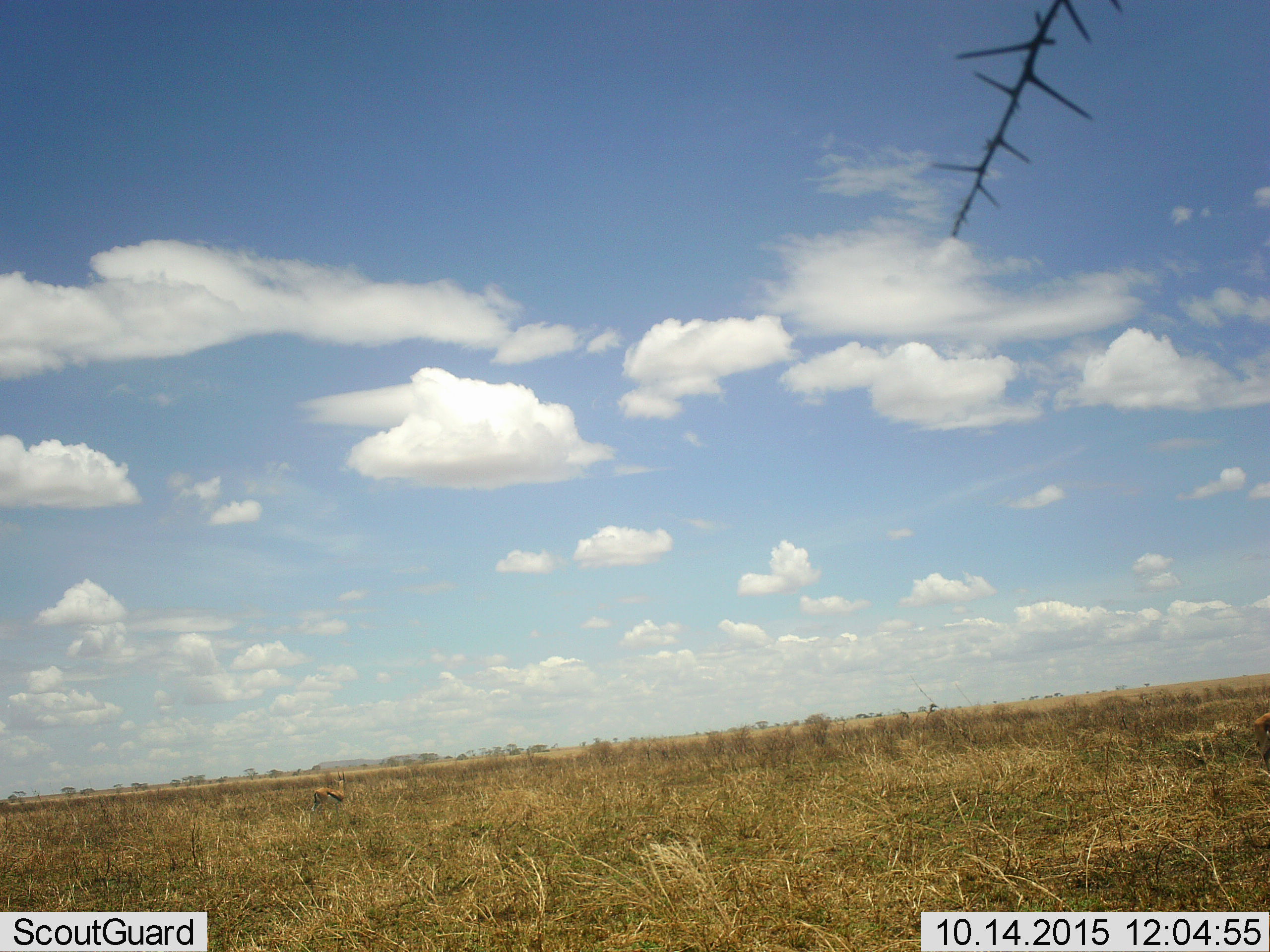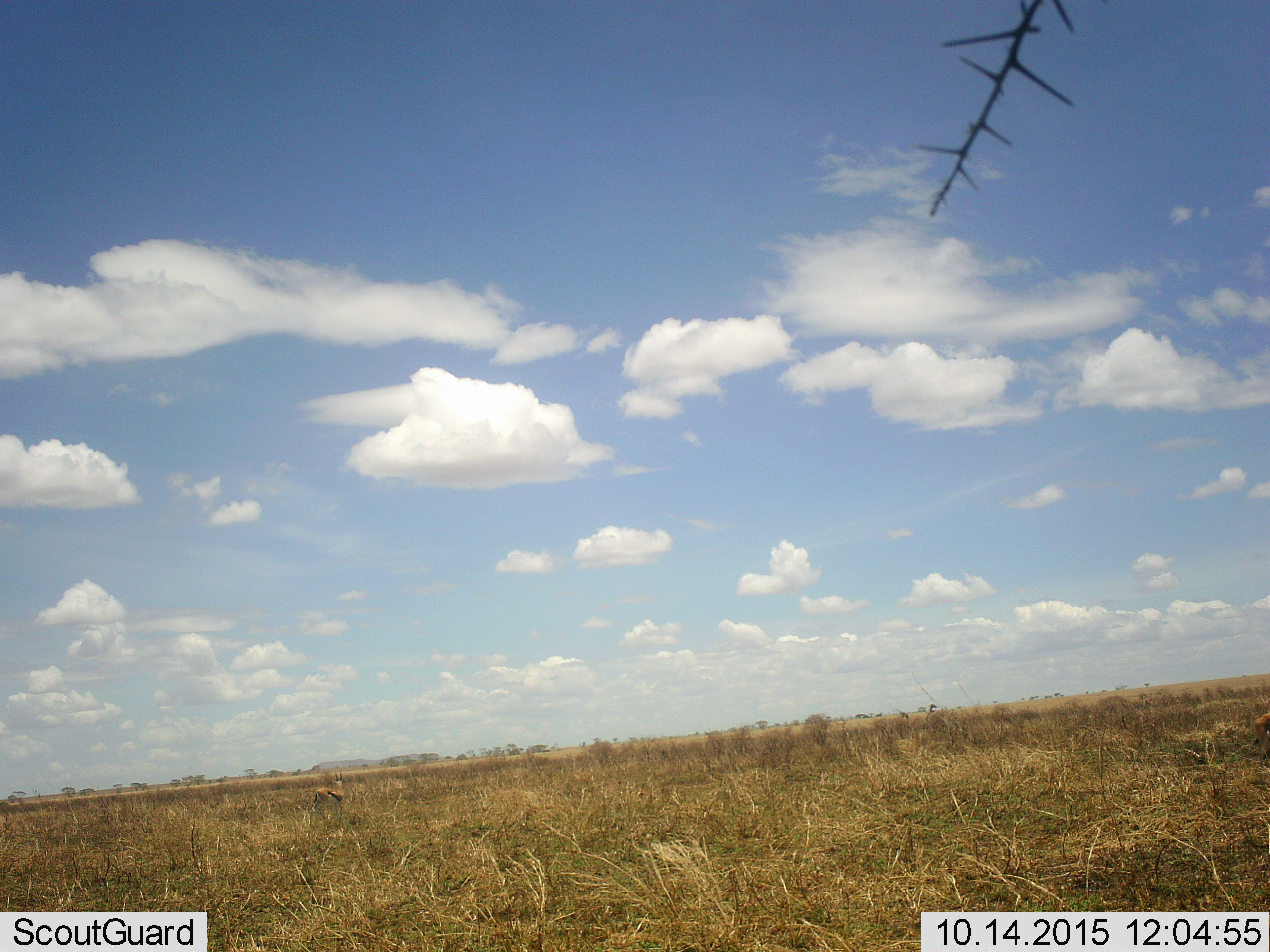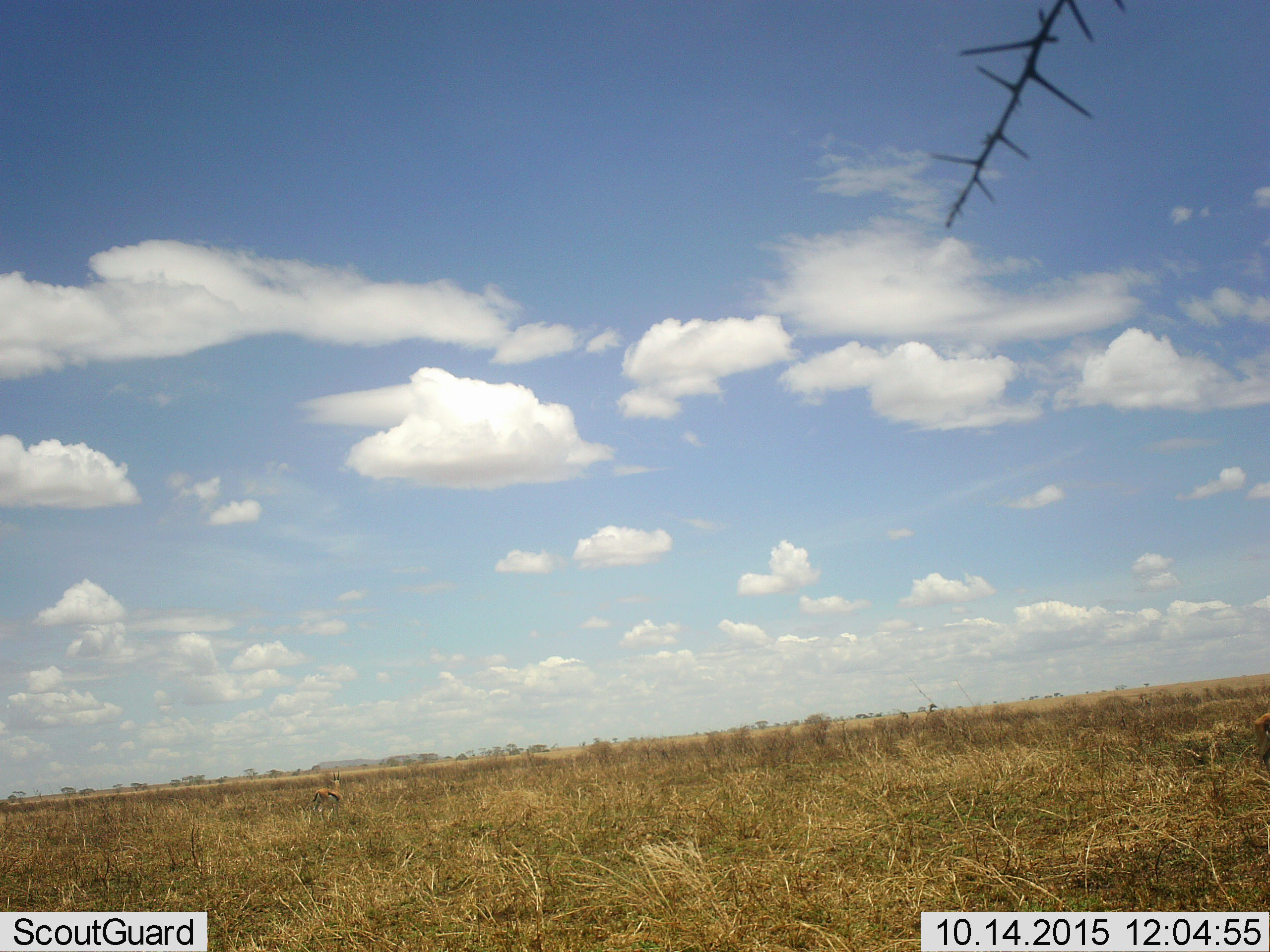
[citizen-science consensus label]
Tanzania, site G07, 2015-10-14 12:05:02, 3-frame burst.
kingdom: Animalia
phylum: Chordata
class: Mammalia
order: Artiodactyla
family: Bovidae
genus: Eudorcas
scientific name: Eudorcas thomsonii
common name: thomson's gazelle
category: gazellethomsons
Gazellethomsons (thomson's gazelle) (Eudorcas thomsonii), count 2. Behavior (volunteer vote fractions): standing 100%, resting 0%, moving 0%, interacting 0%. Young present (vote fraction): 0%. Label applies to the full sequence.